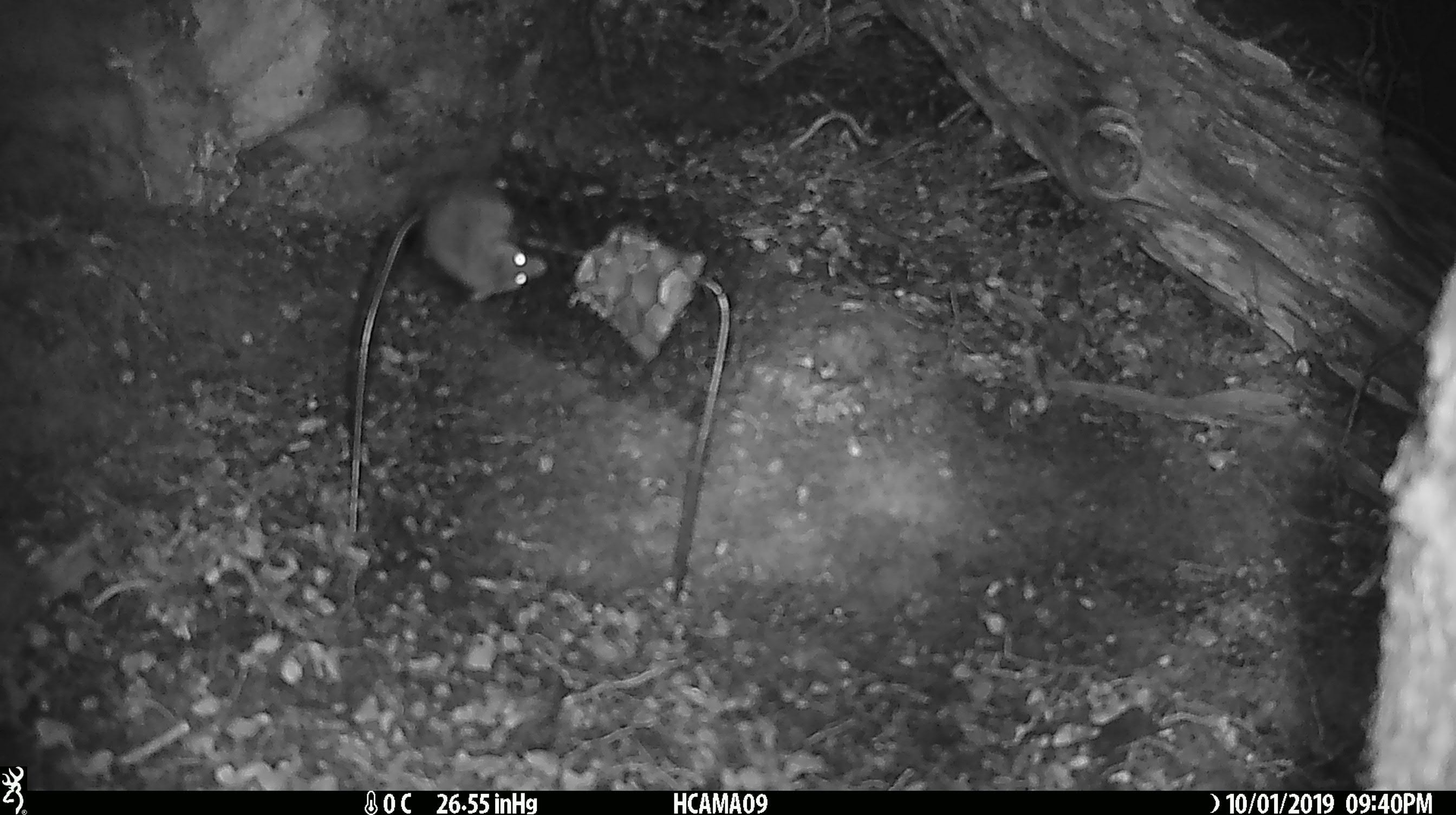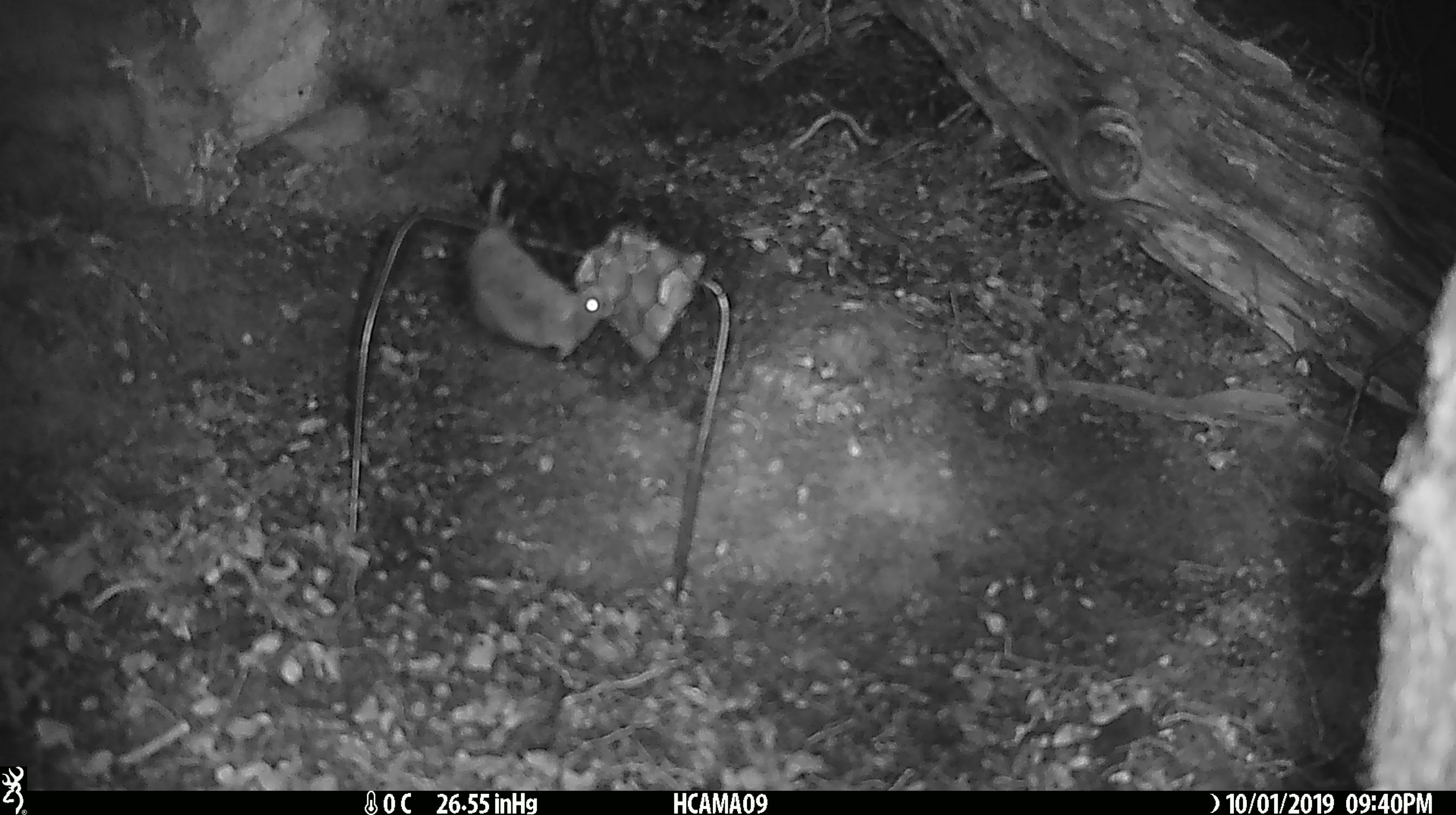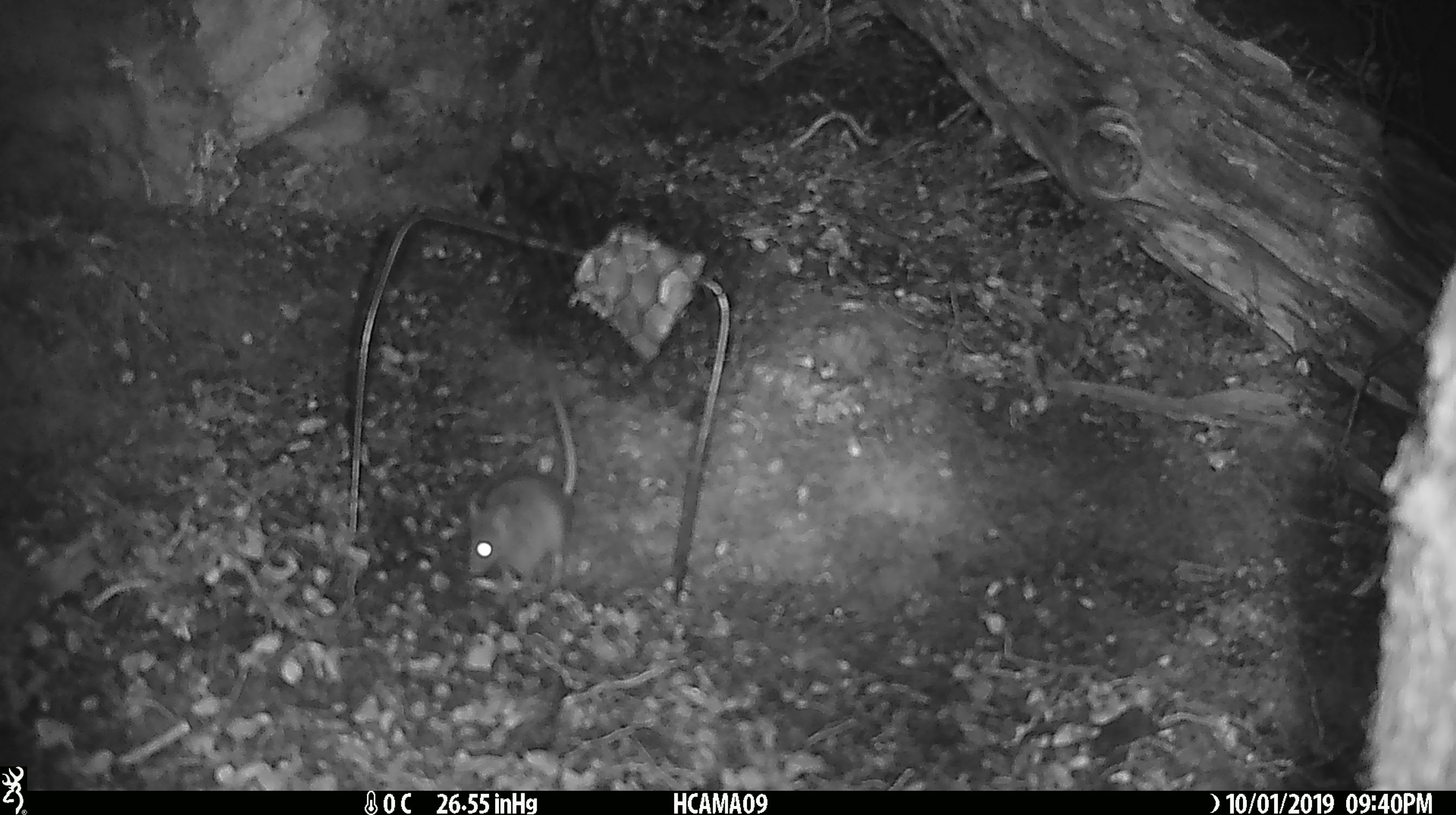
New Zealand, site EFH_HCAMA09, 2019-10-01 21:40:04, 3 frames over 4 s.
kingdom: Animalia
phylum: Chordata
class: Mammalia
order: Rodentia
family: Muridae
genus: Mus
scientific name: Mus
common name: mouse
Mouse (Mus).